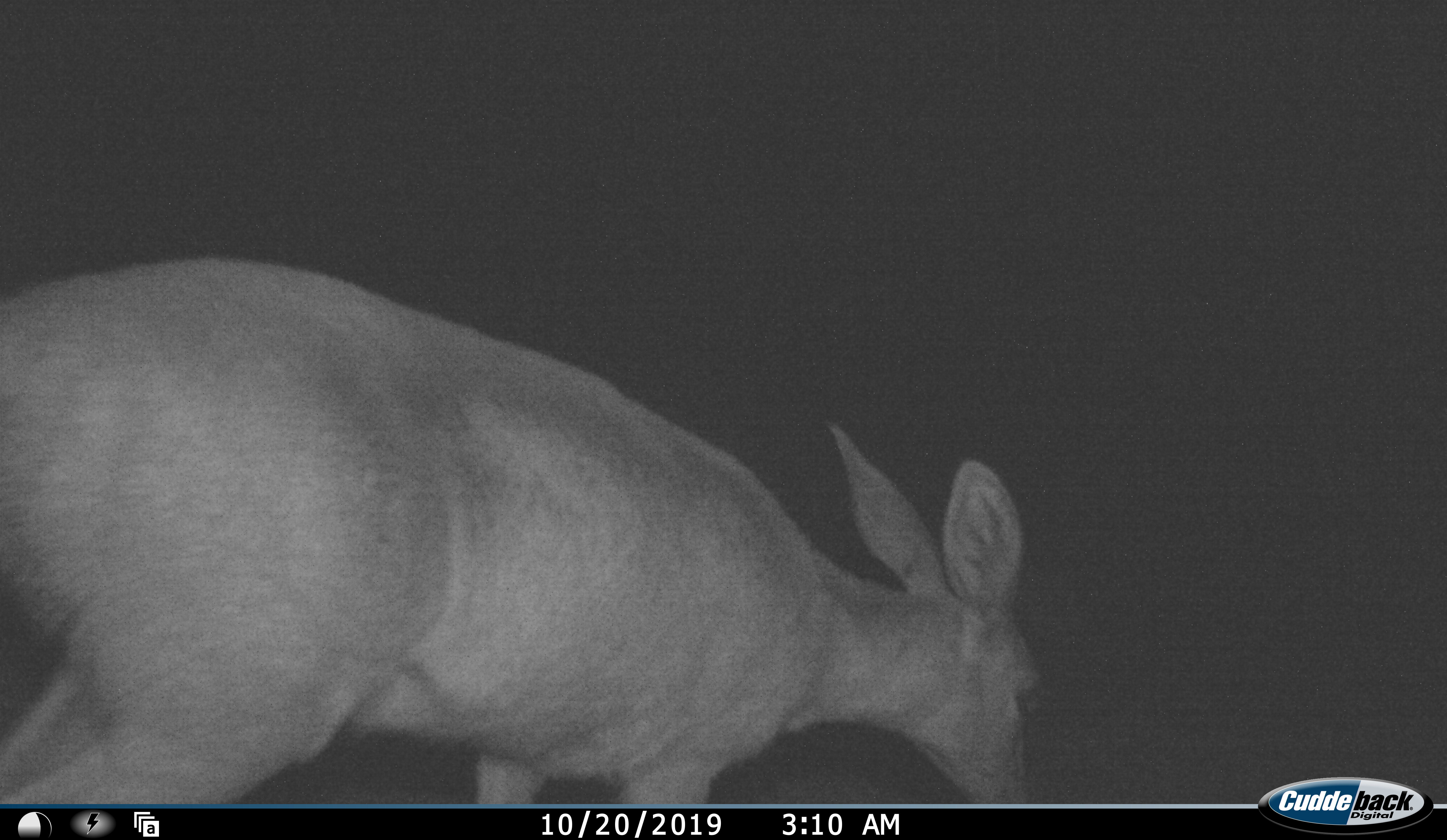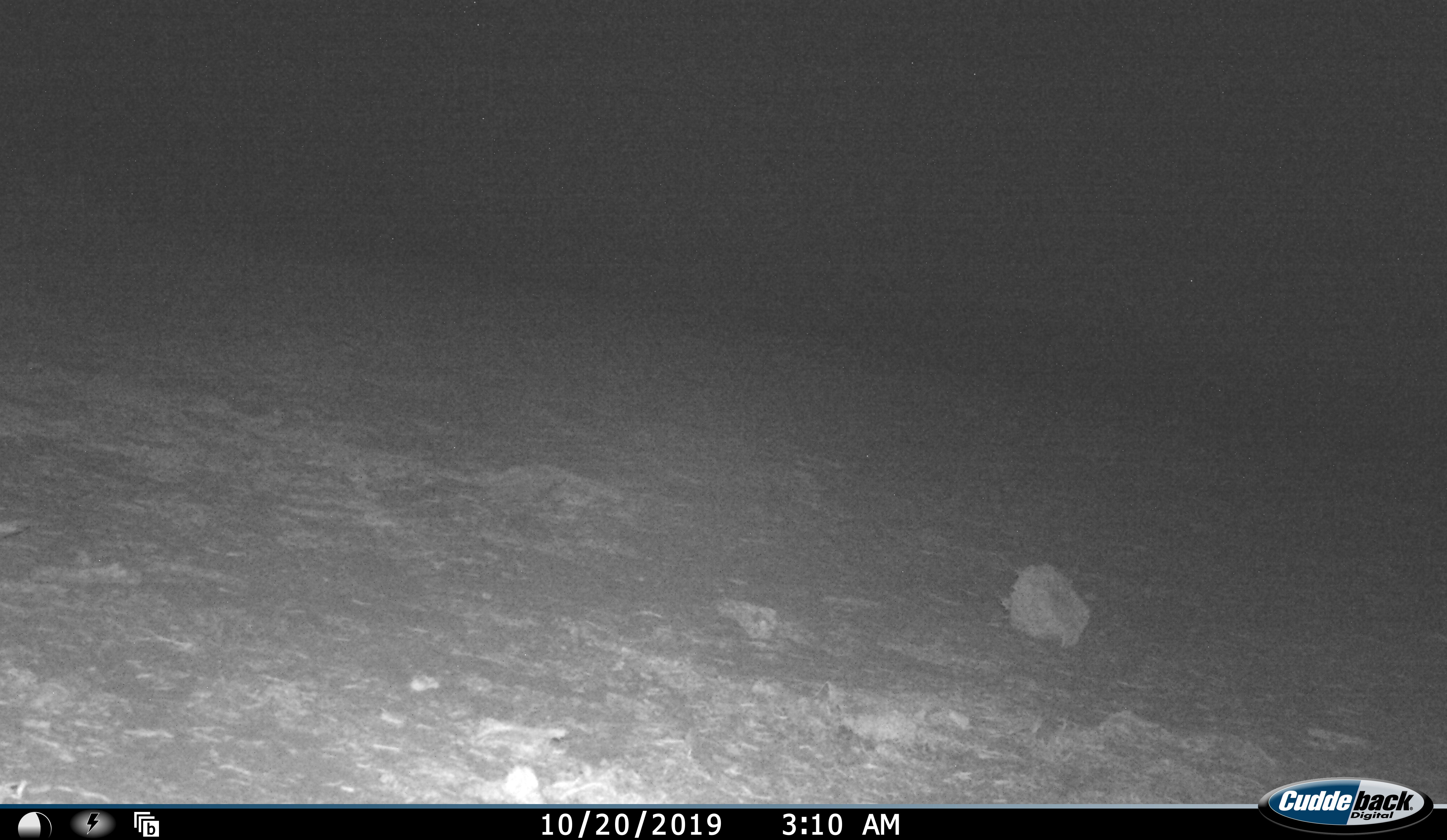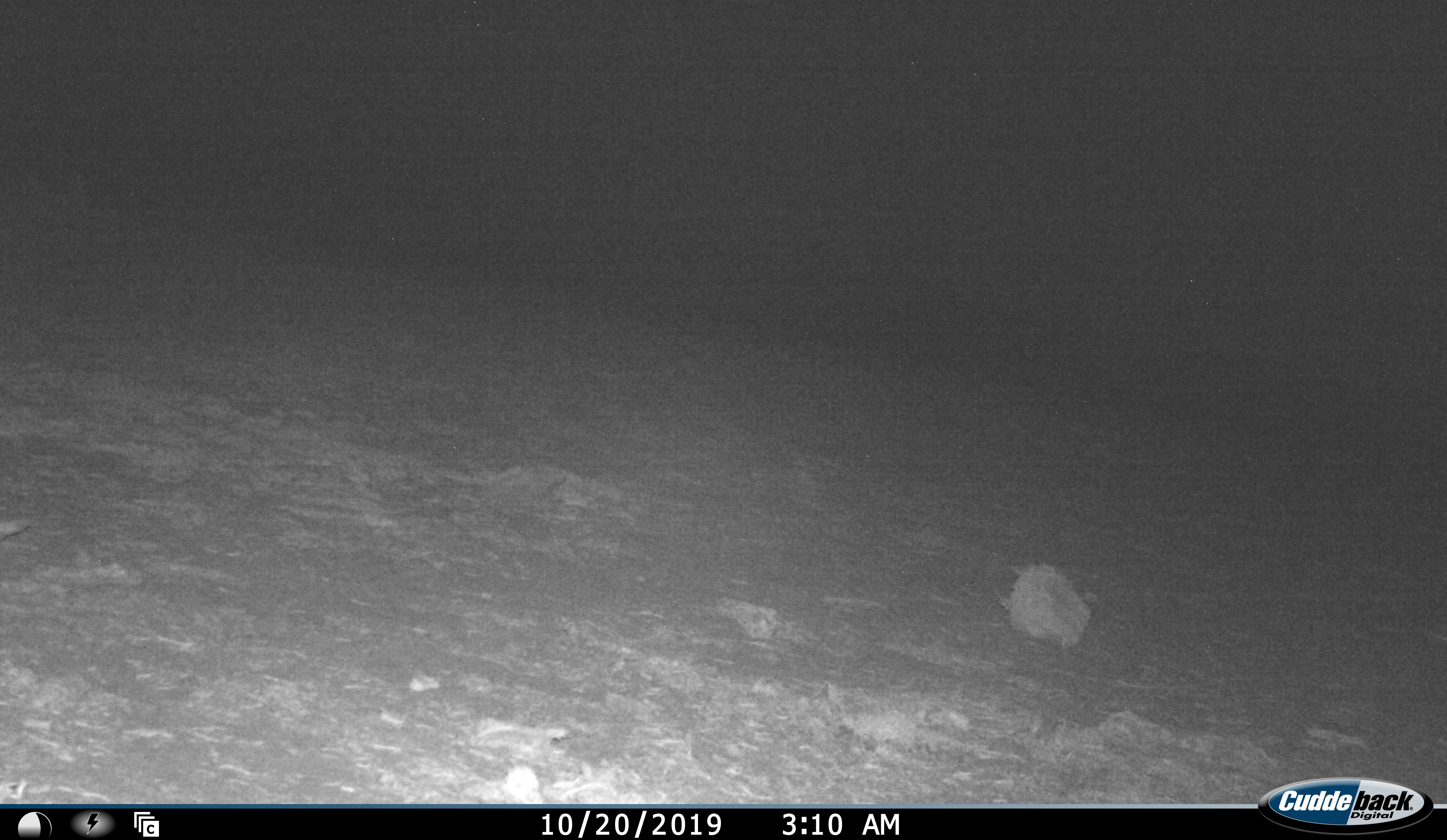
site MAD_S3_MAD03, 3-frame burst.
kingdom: Animalia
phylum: Chordata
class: Mammalia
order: Artiodactyla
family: Bovidae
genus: Aepyceros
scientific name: Aepyceros melampus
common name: impala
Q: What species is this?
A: Impala (Aepyceros melampus).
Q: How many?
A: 1.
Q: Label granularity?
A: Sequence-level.